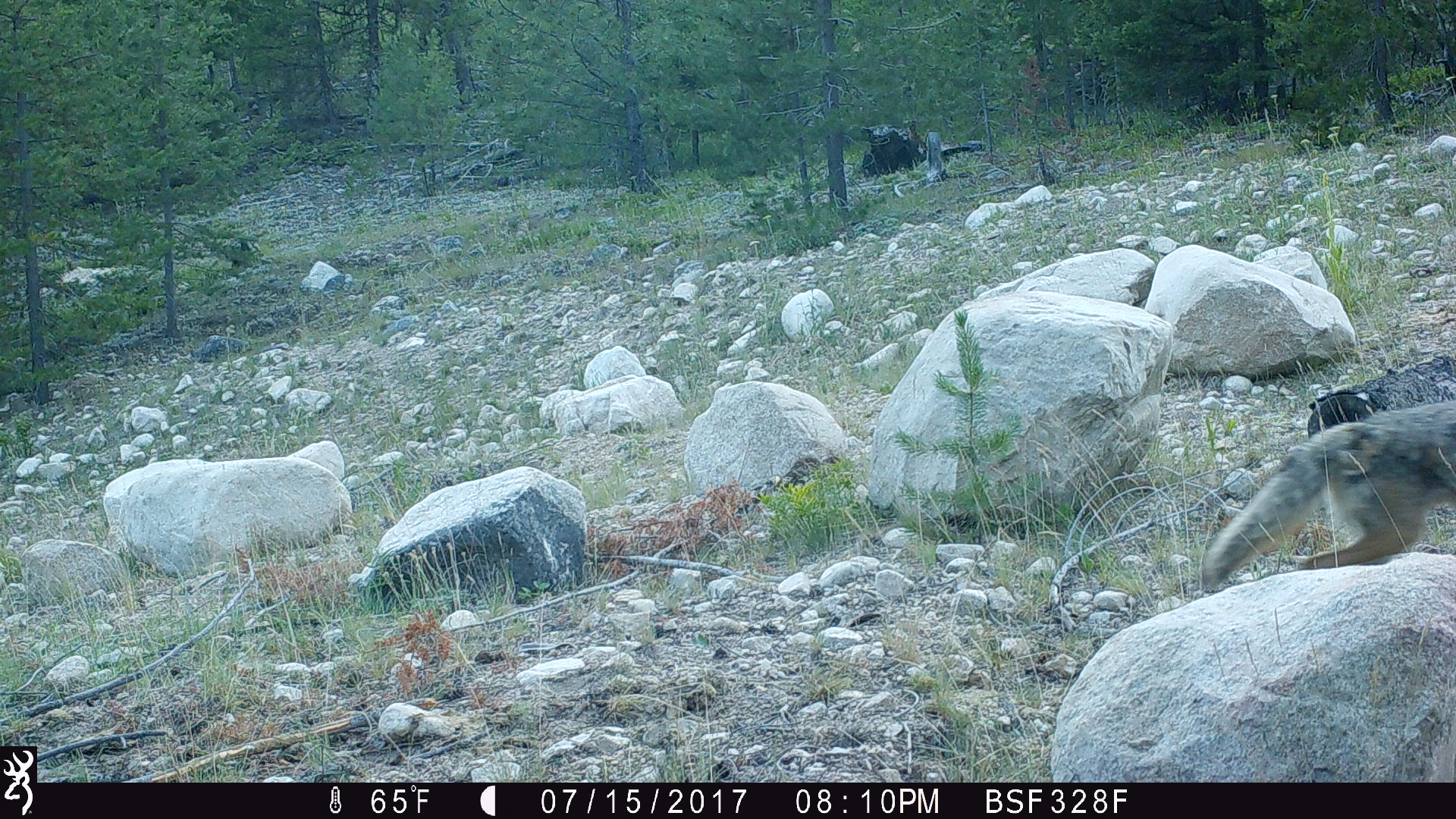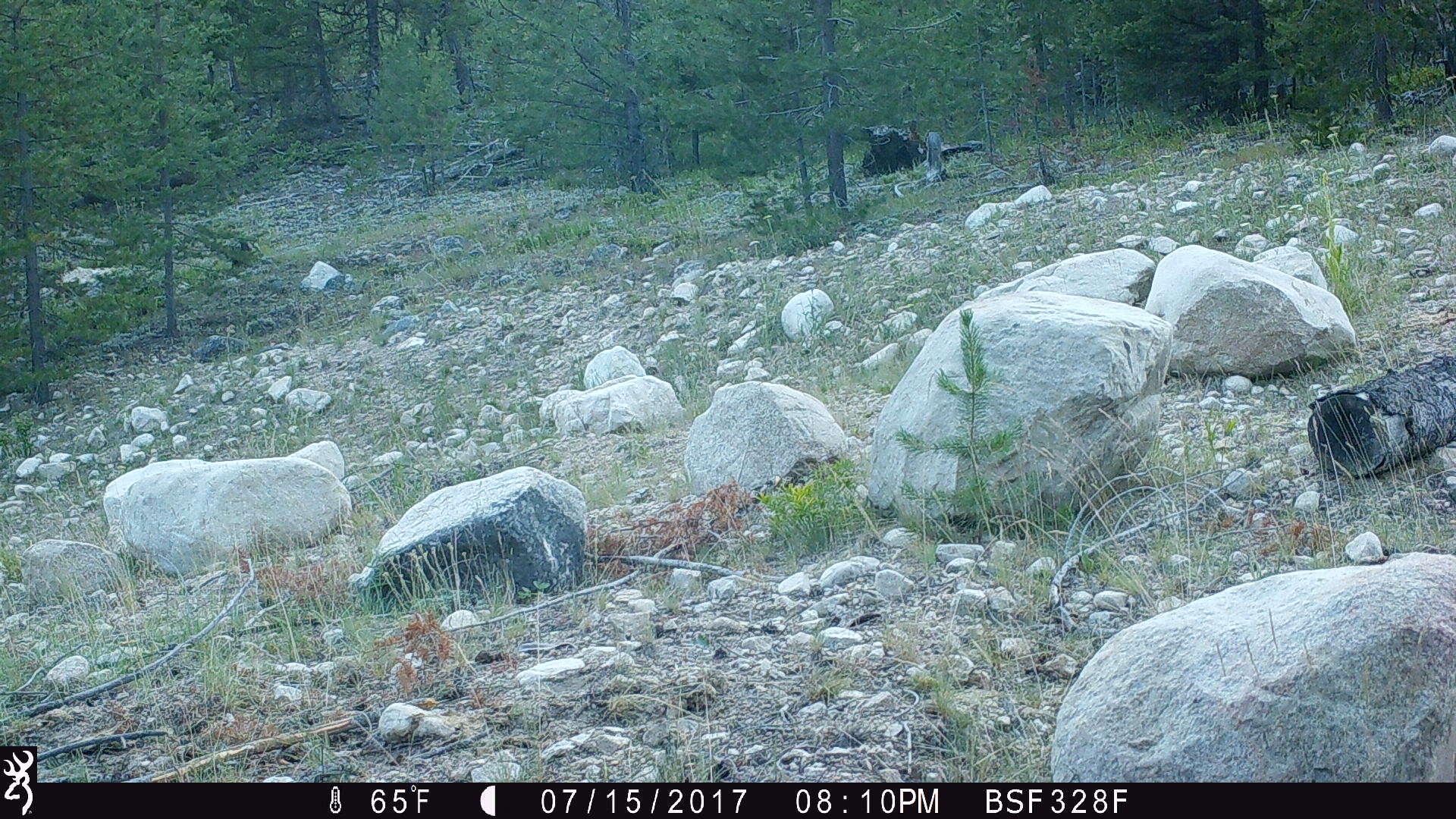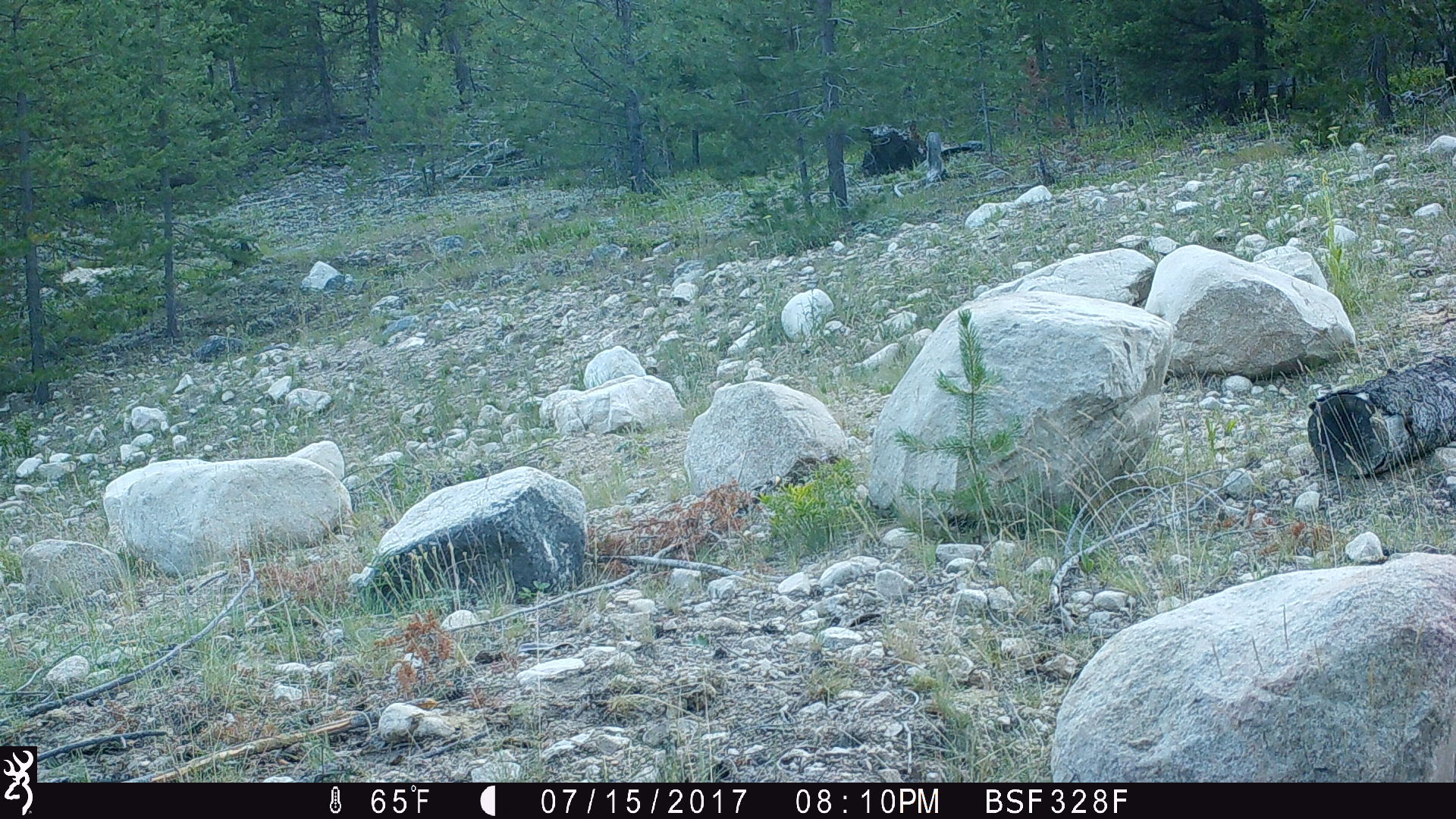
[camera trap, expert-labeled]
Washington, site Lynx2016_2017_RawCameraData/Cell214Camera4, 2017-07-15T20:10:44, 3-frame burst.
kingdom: Animalia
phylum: Chordata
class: Mammalia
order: Carnivora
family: Canidae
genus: Canis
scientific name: Canis latrans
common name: coyote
Canis latrans (coyote). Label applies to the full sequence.